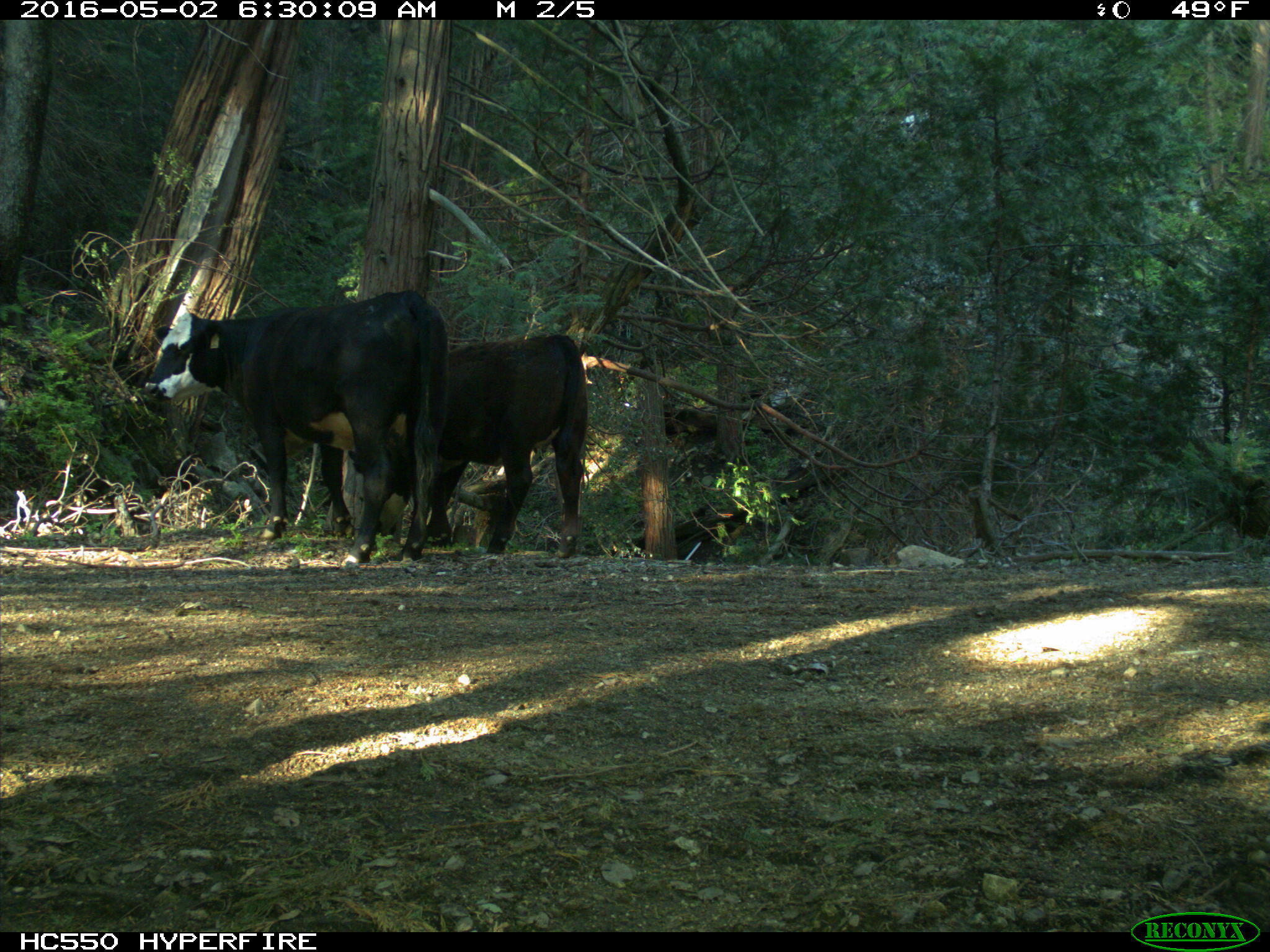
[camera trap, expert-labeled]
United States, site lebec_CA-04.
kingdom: Animalia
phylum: Chordata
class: Mammalia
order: Artiodactyla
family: Bovidae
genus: Bos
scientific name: Bos taurus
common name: domestic cow